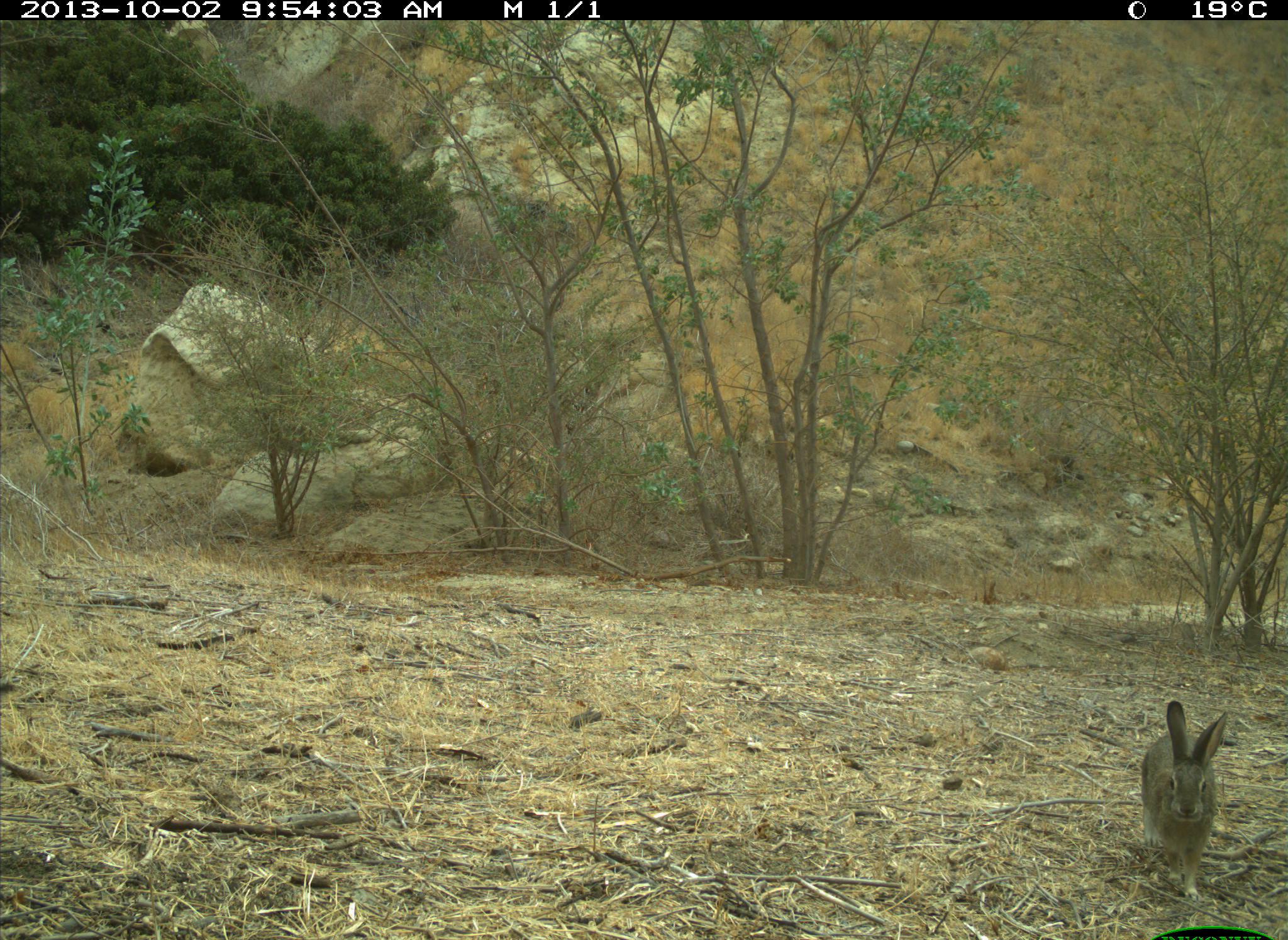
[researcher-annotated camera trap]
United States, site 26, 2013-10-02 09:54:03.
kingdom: Animalia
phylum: Chordata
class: Mammalia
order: Lagomorpha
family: Leporidae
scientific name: Leporidae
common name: rabbits and hares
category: rabbit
Rabbit (rabbits and hares) (Leporidae).